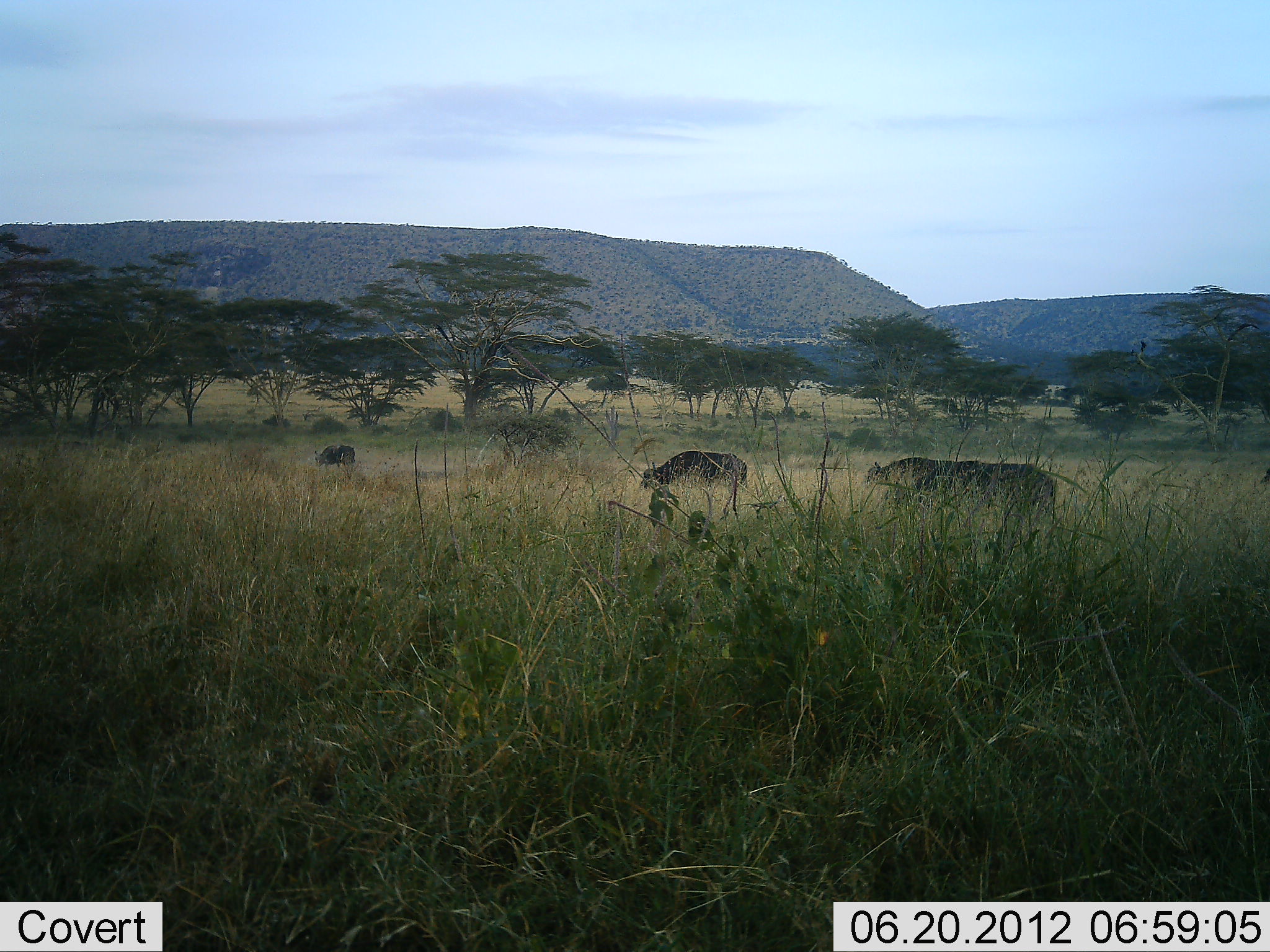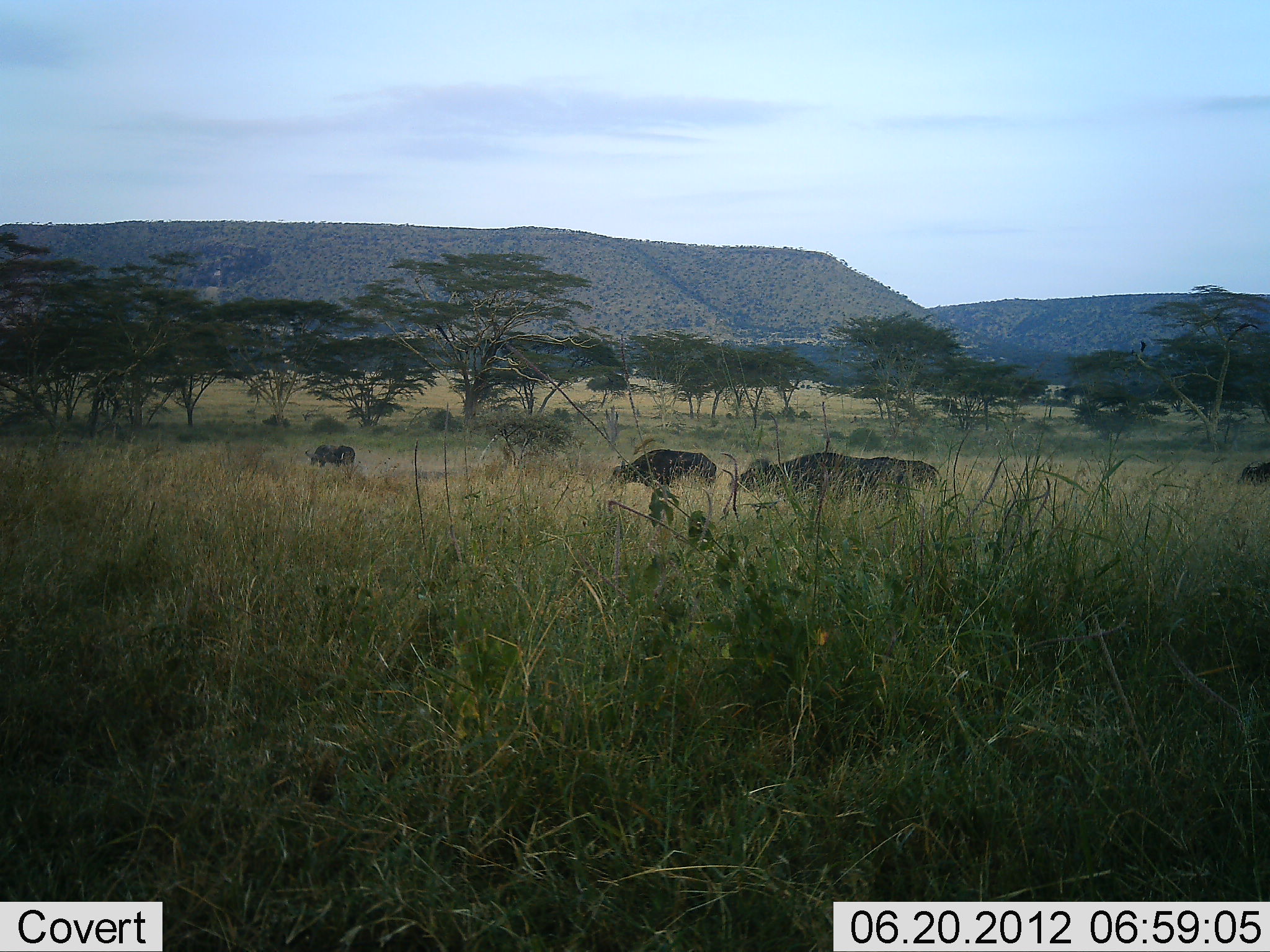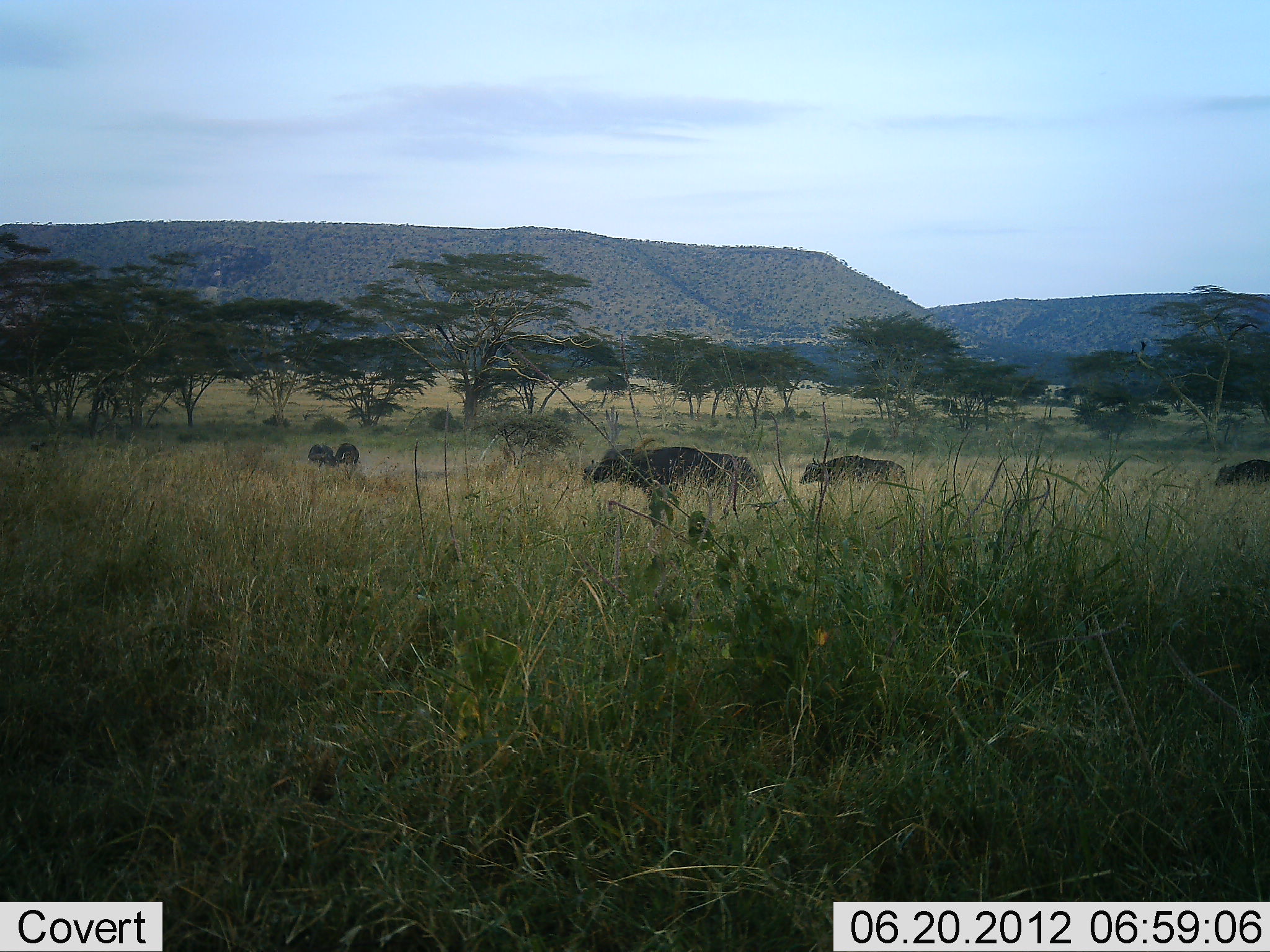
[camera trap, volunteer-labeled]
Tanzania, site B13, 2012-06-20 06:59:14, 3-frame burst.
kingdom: Animalia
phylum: Chordata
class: Mammalia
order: Artiodactyla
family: Bovidae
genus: Syncerus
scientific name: Syncerus caffer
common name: cape buffalo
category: buffalo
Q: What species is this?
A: Buffalo (cape buffalo) (Syncerus caffer).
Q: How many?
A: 6.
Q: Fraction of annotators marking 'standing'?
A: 9%.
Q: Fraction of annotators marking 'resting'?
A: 0%.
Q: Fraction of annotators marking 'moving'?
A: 91%.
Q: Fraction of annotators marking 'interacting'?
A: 0%.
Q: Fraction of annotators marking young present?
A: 9%.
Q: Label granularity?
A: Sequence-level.